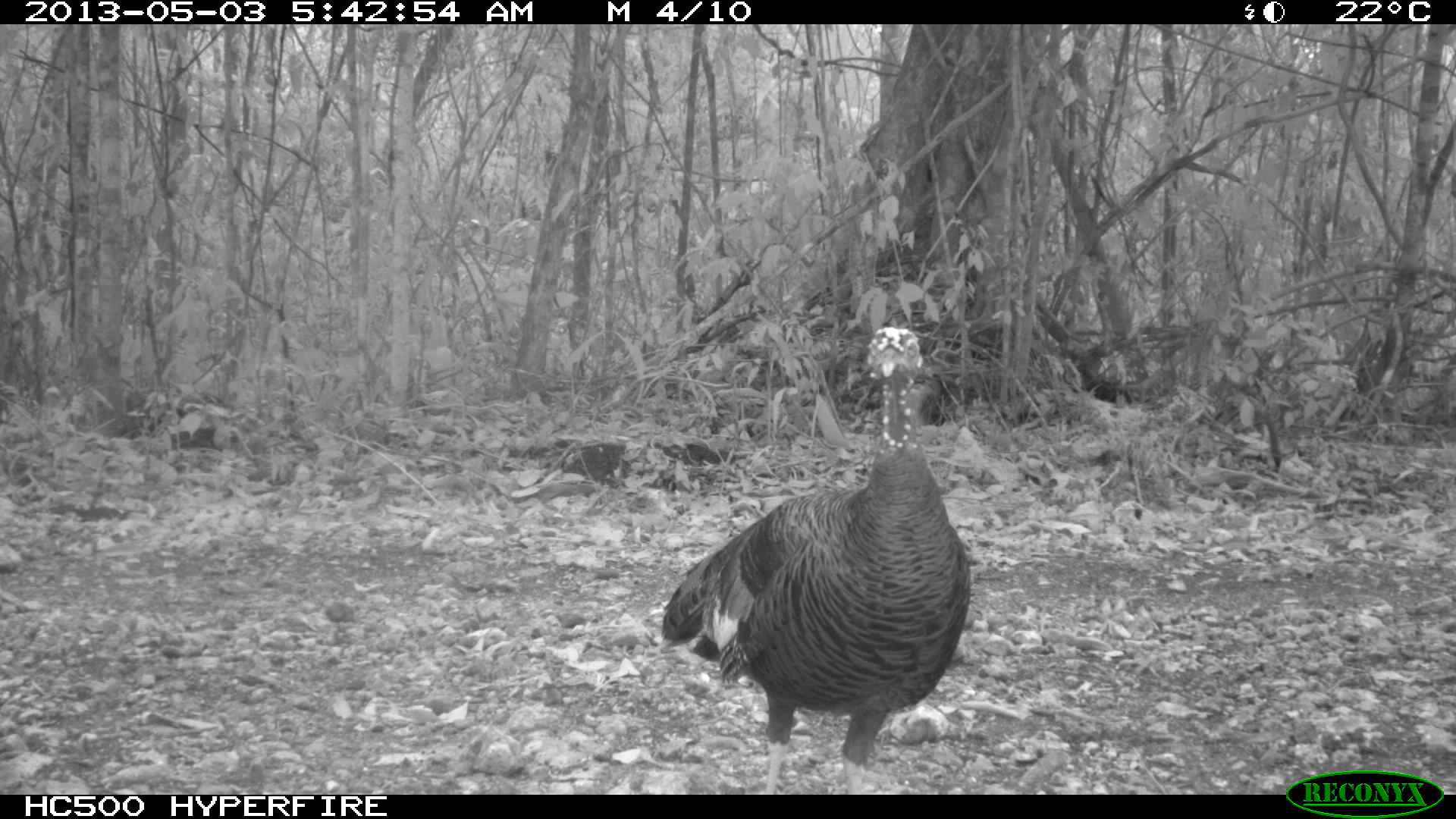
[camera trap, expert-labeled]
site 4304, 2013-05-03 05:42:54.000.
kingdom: Animalia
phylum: Chordata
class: Aves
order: Galliformes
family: Phasianidae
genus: Meleagris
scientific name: Meleagris ocellata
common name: ocellated turkey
Meleagris ocellata (ocellated turkey), count 1, sex female.